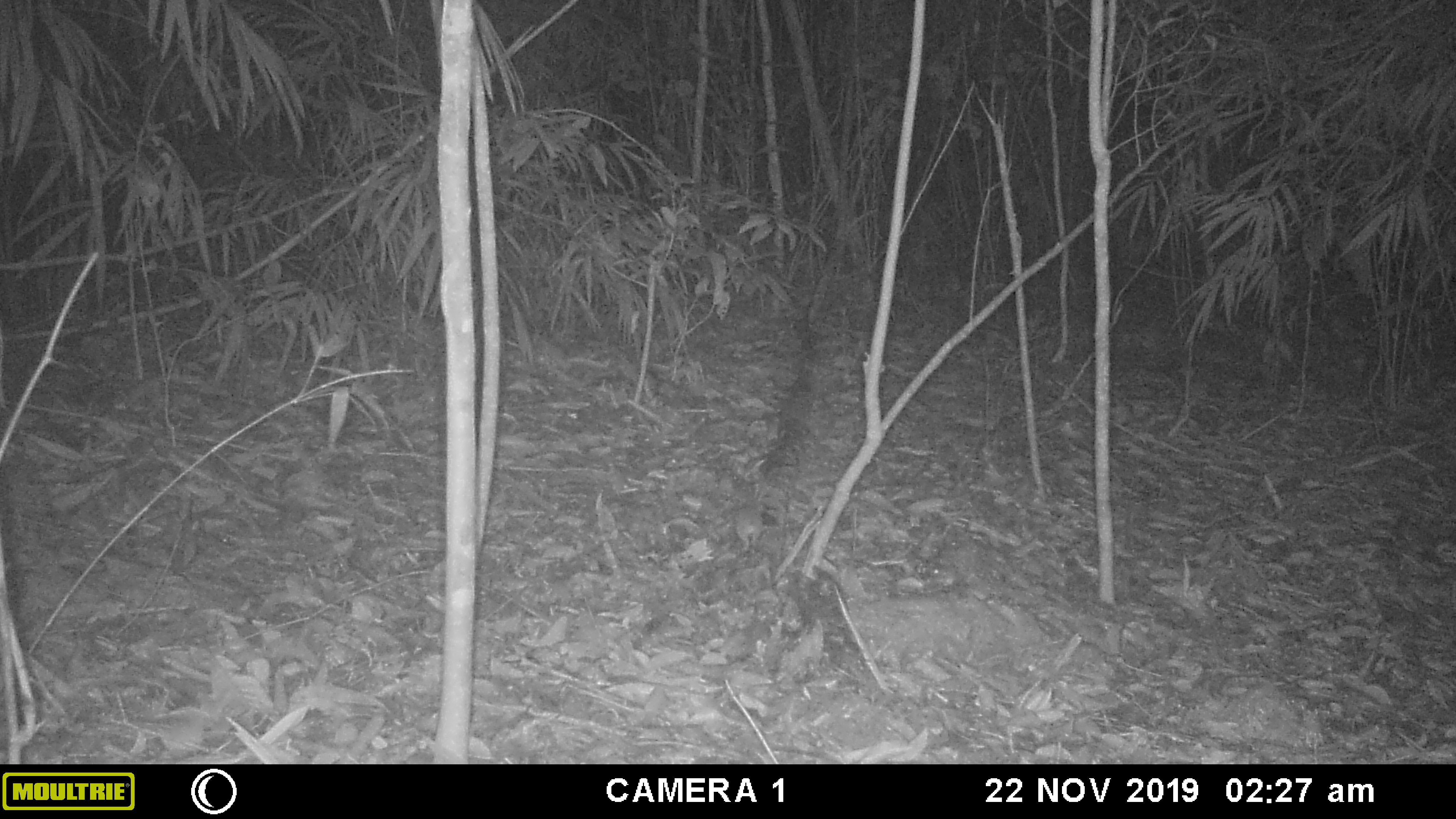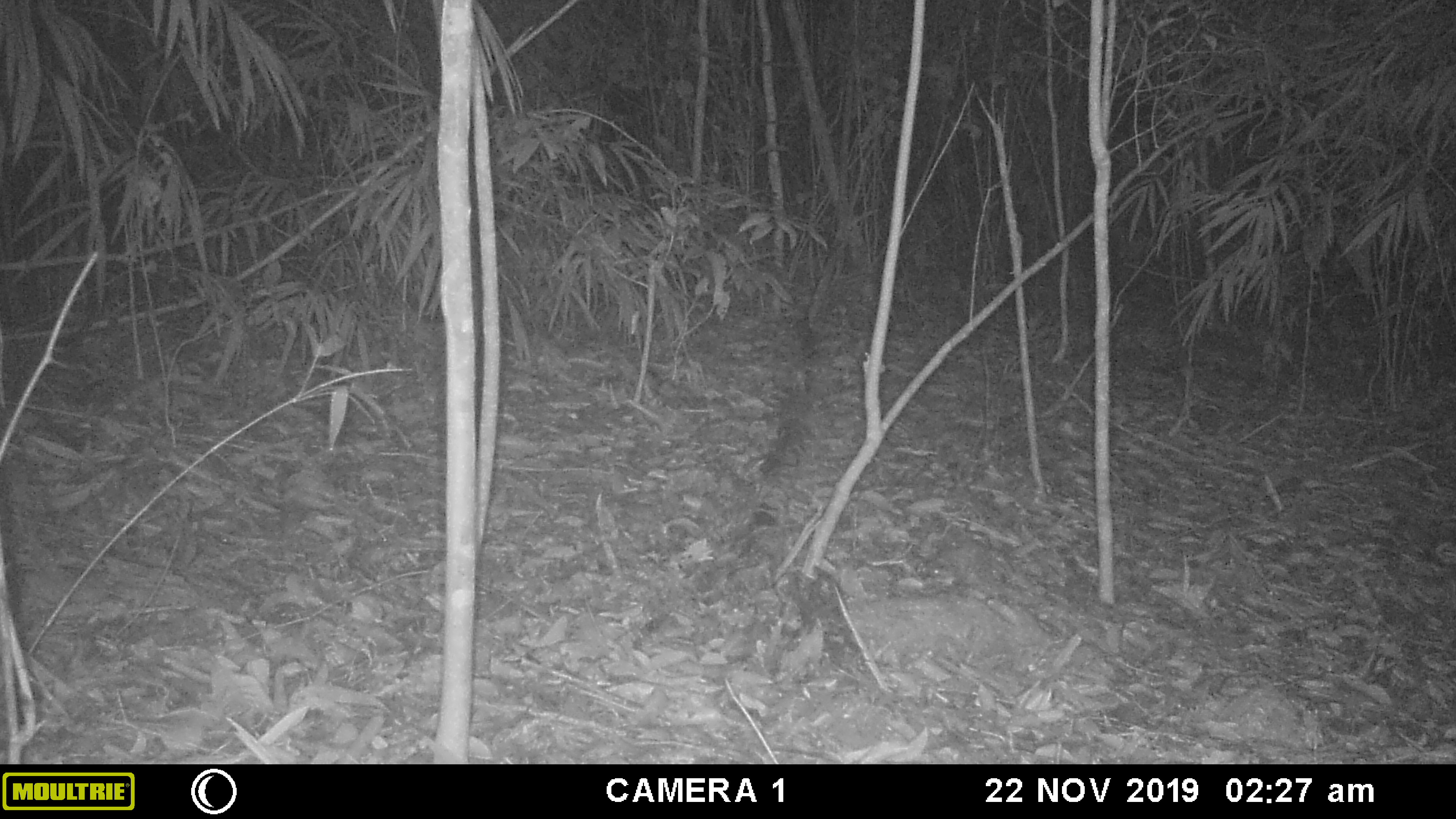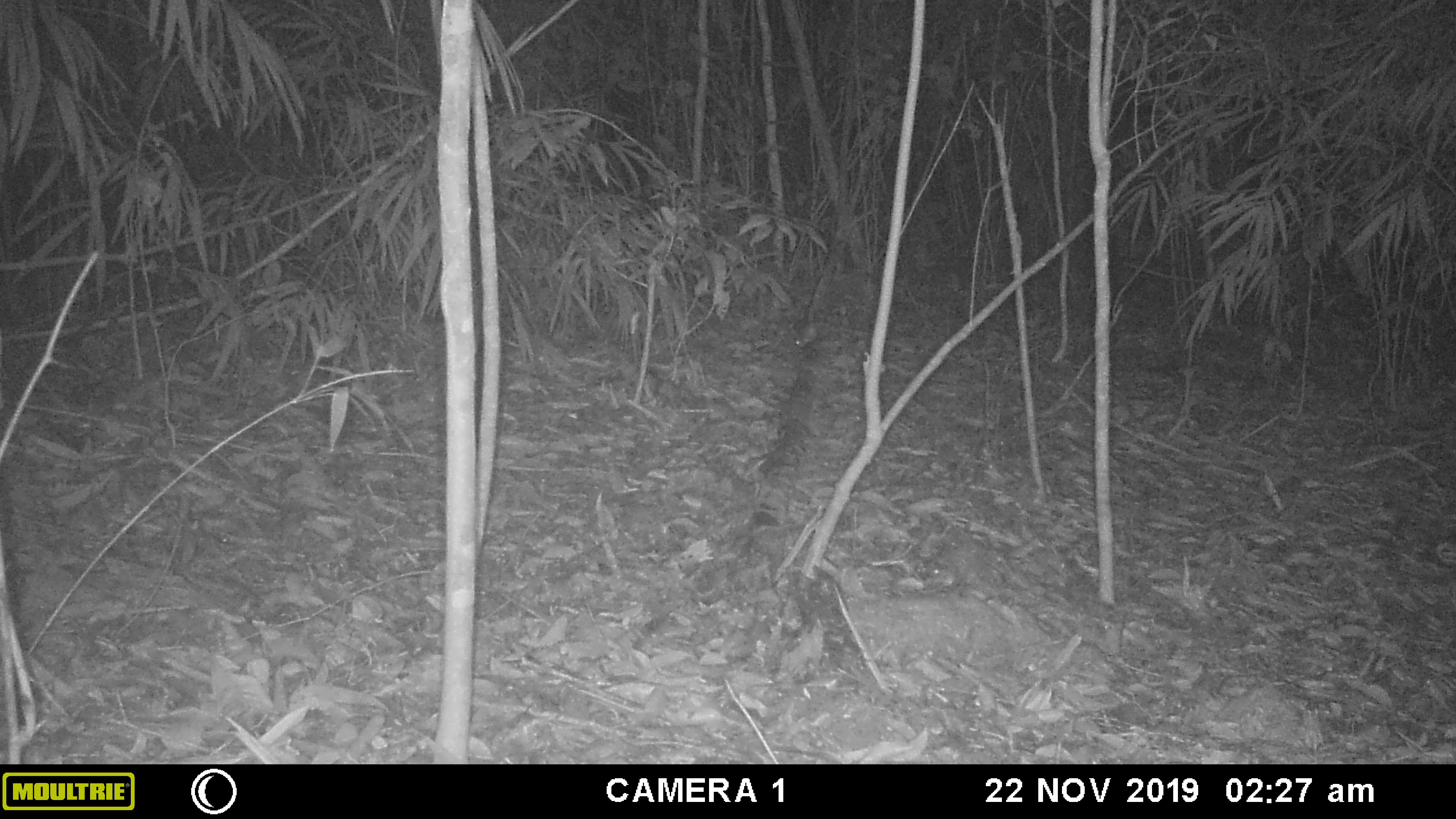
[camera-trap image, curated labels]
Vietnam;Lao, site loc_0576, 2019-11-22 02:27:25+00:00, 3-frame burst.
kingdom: Animalia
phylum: Chordata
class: Mammalia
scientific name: Mammalia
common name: mammal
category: unidentified small mammal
Unidentified small mammal (mammal) (Mammalia). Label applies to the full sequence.